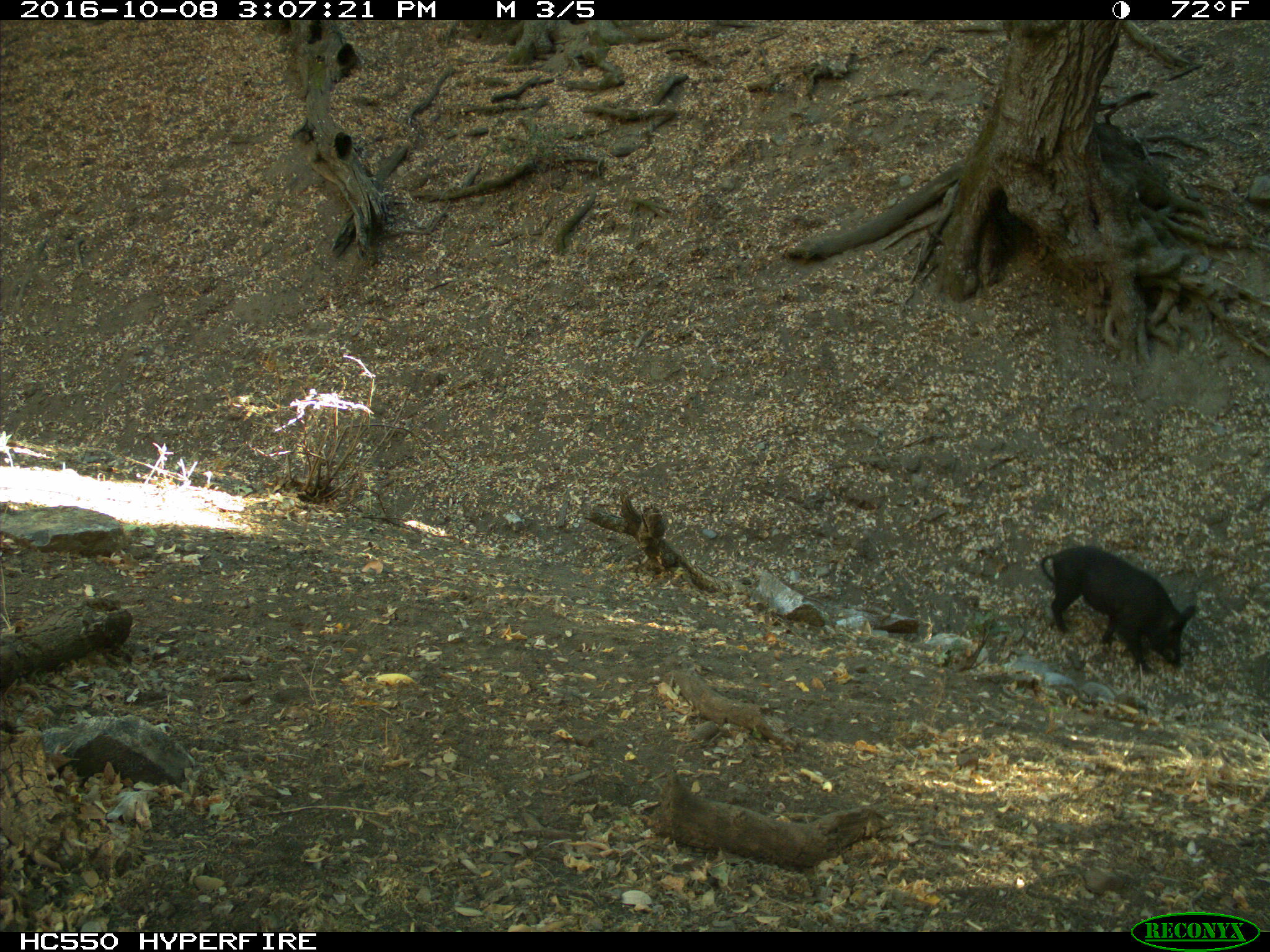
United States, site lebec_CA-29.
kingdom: Animalia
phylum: Chordata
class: Mammalia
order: Artiodactyla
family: Suidae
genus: Sus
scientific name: Sus scrofa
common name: wild boar